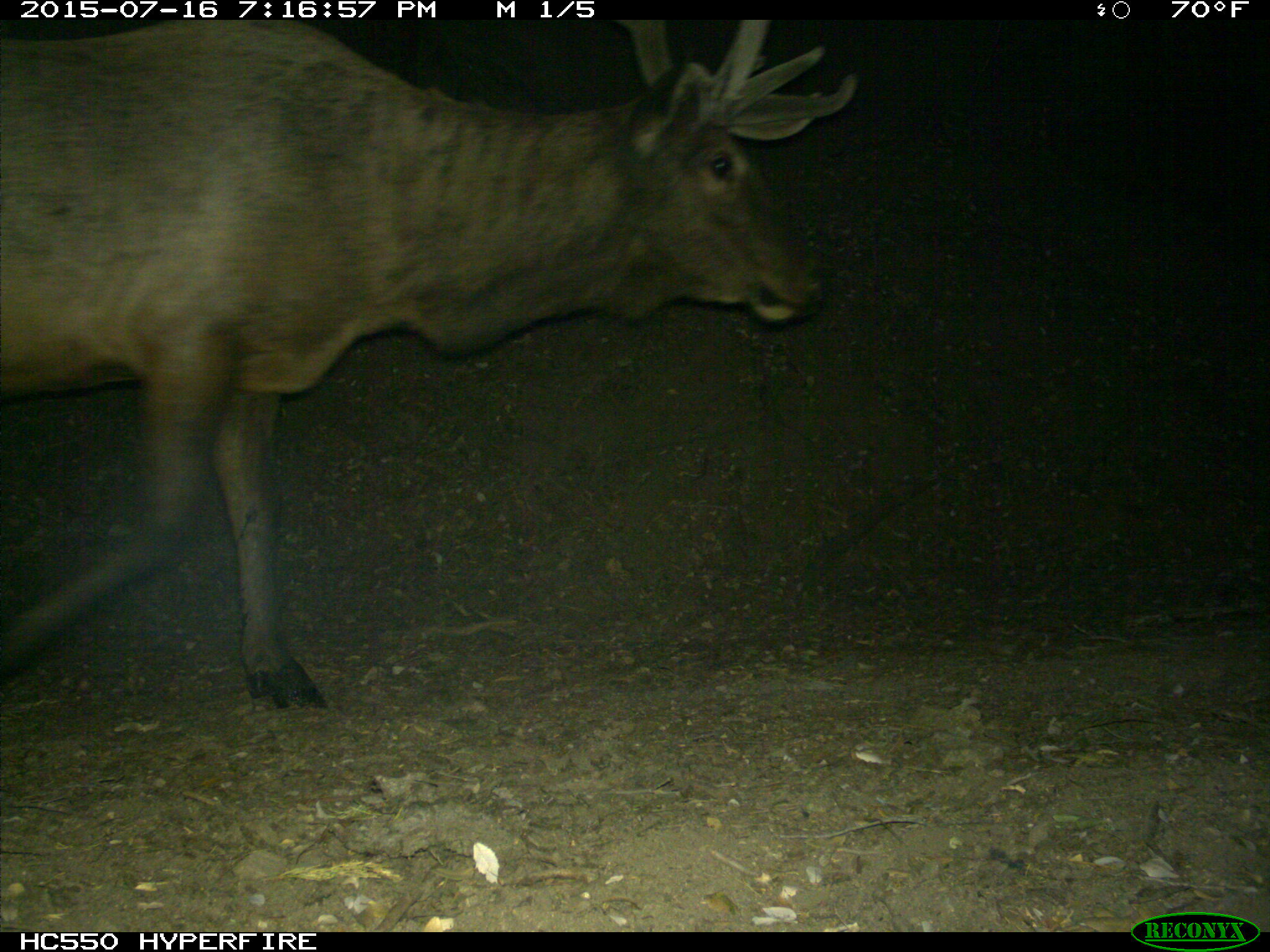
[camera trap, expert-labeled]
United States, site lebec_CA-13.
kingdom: Animalia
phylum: Chordata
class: Mammalia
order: Artiodactyla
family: Cervidae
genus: Cervus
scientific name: Cervus canadensis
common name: elk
Cervus canadensis (elk).